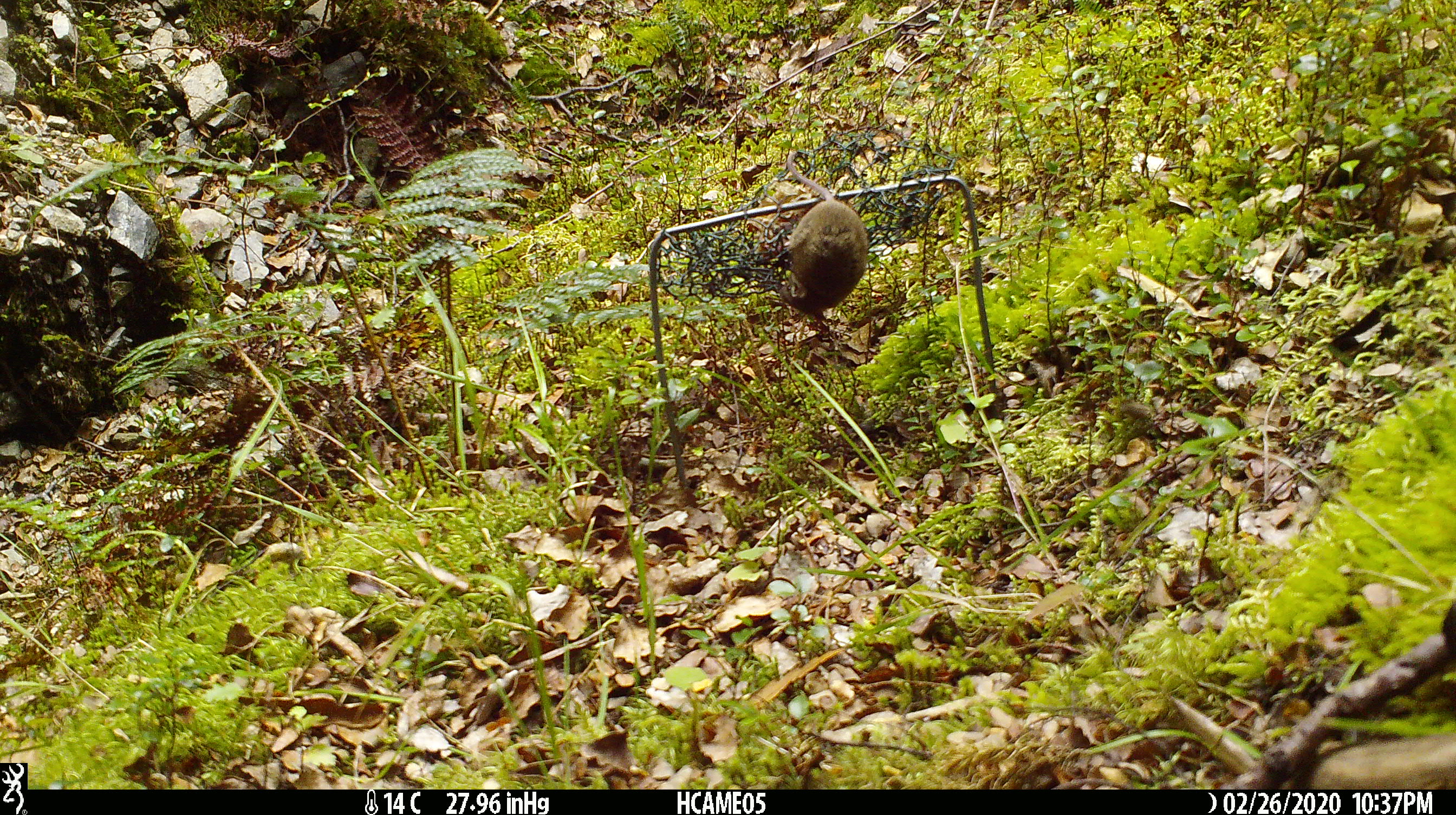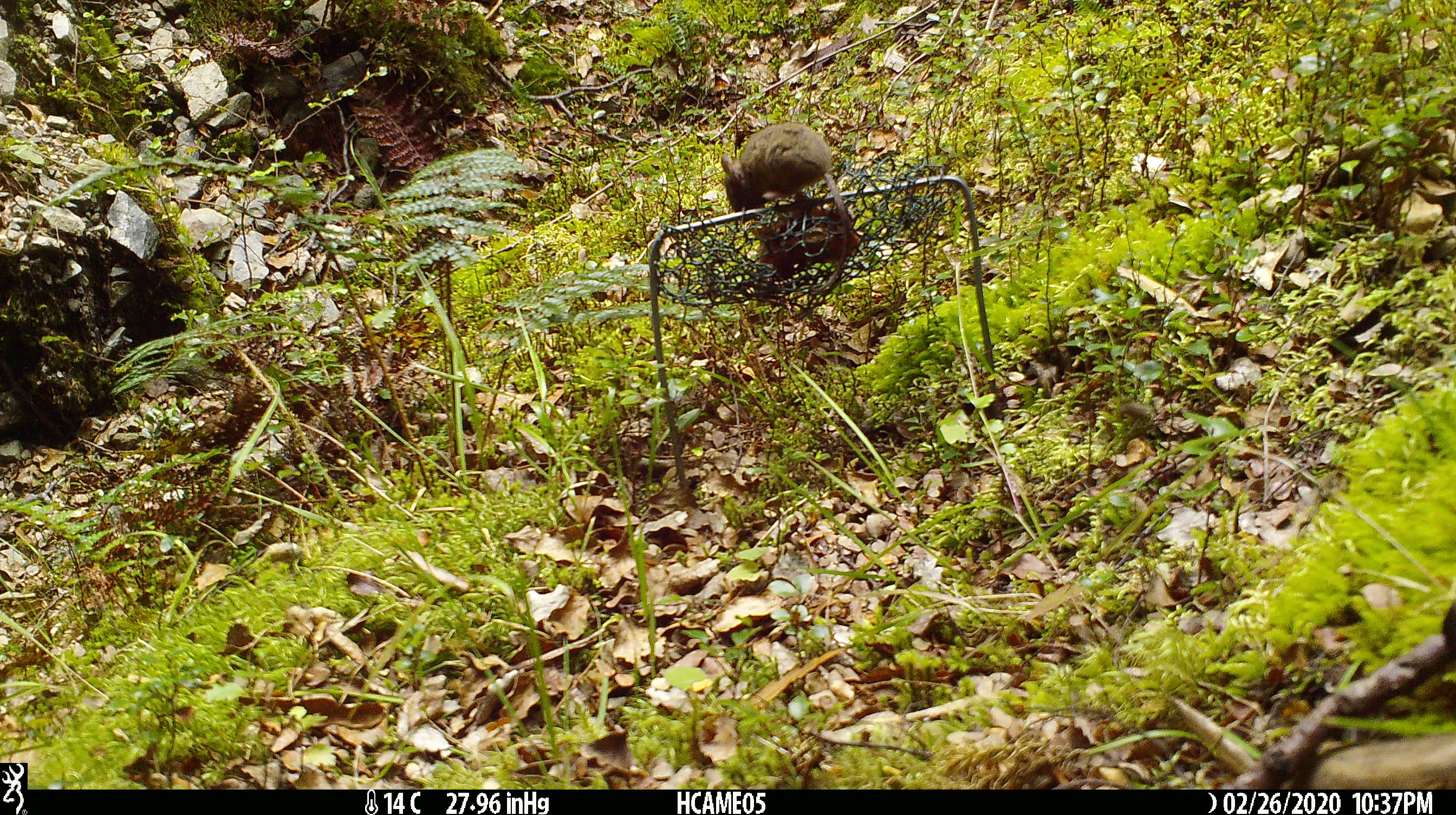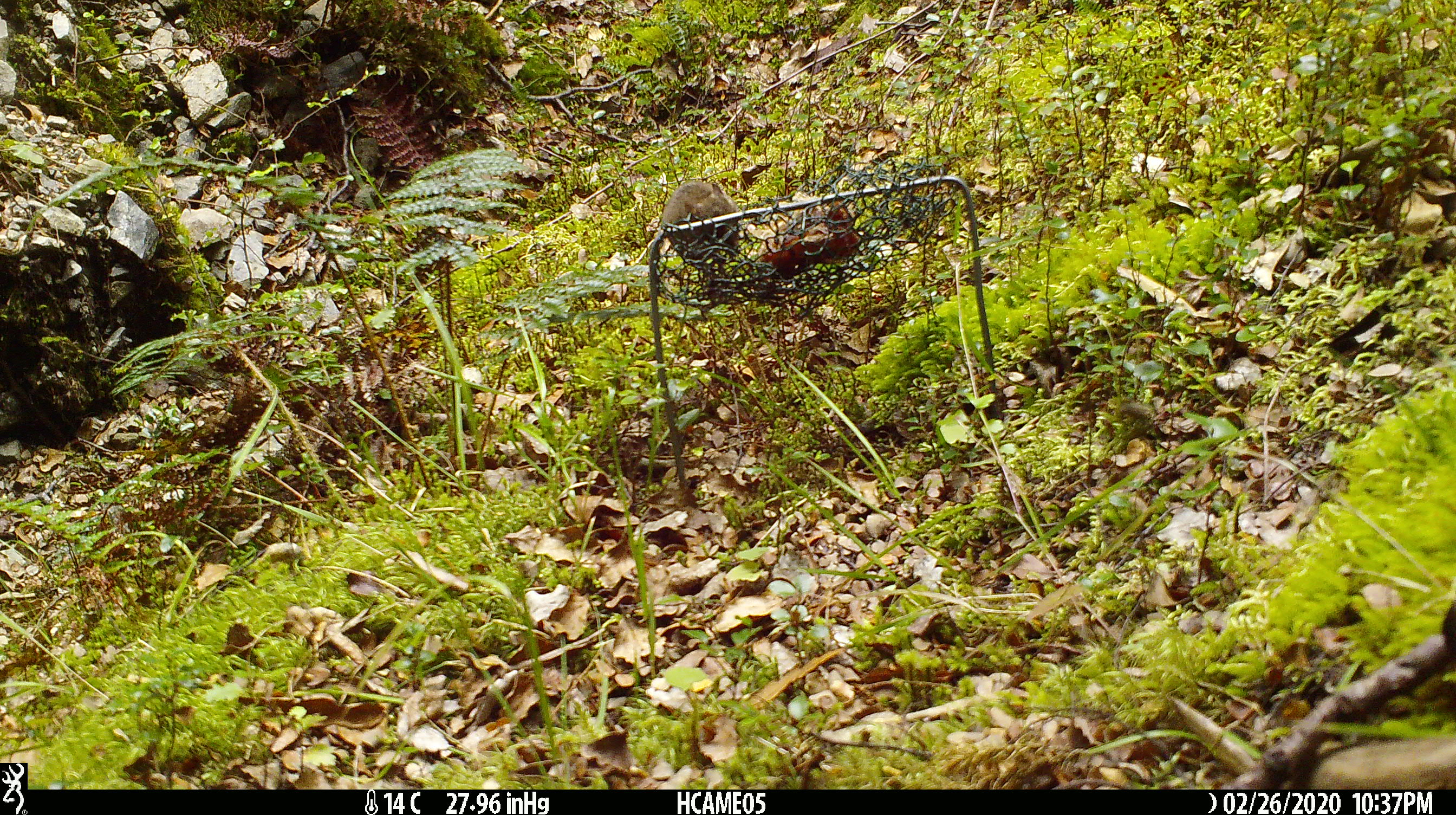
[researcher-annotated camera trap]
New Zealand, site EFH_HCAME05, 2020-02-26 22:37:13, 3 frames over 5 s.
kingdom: Animalia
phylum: Chordata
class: Mammalia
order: Rodentia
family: Muridae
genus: Mus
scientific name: Mus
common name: mouse